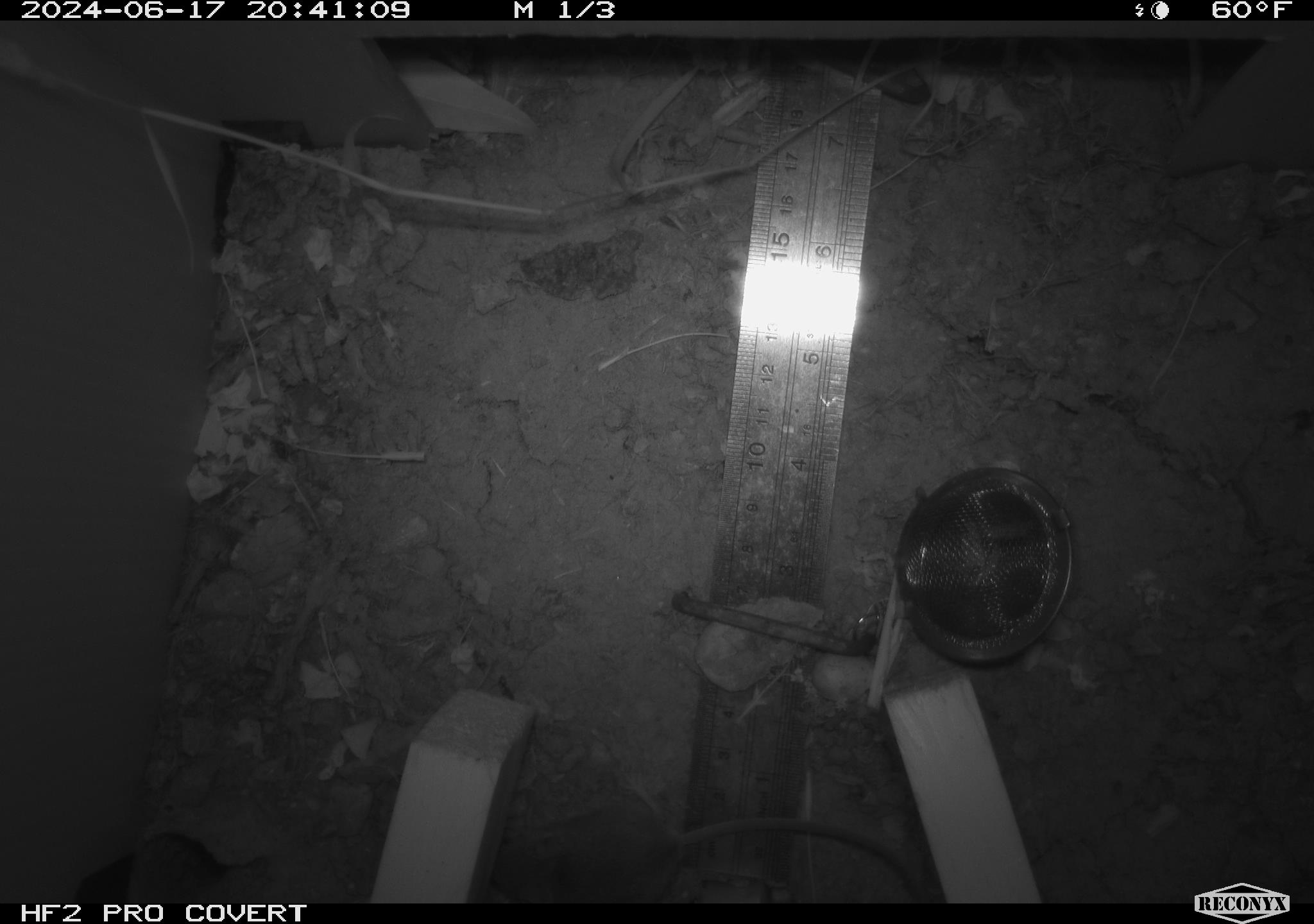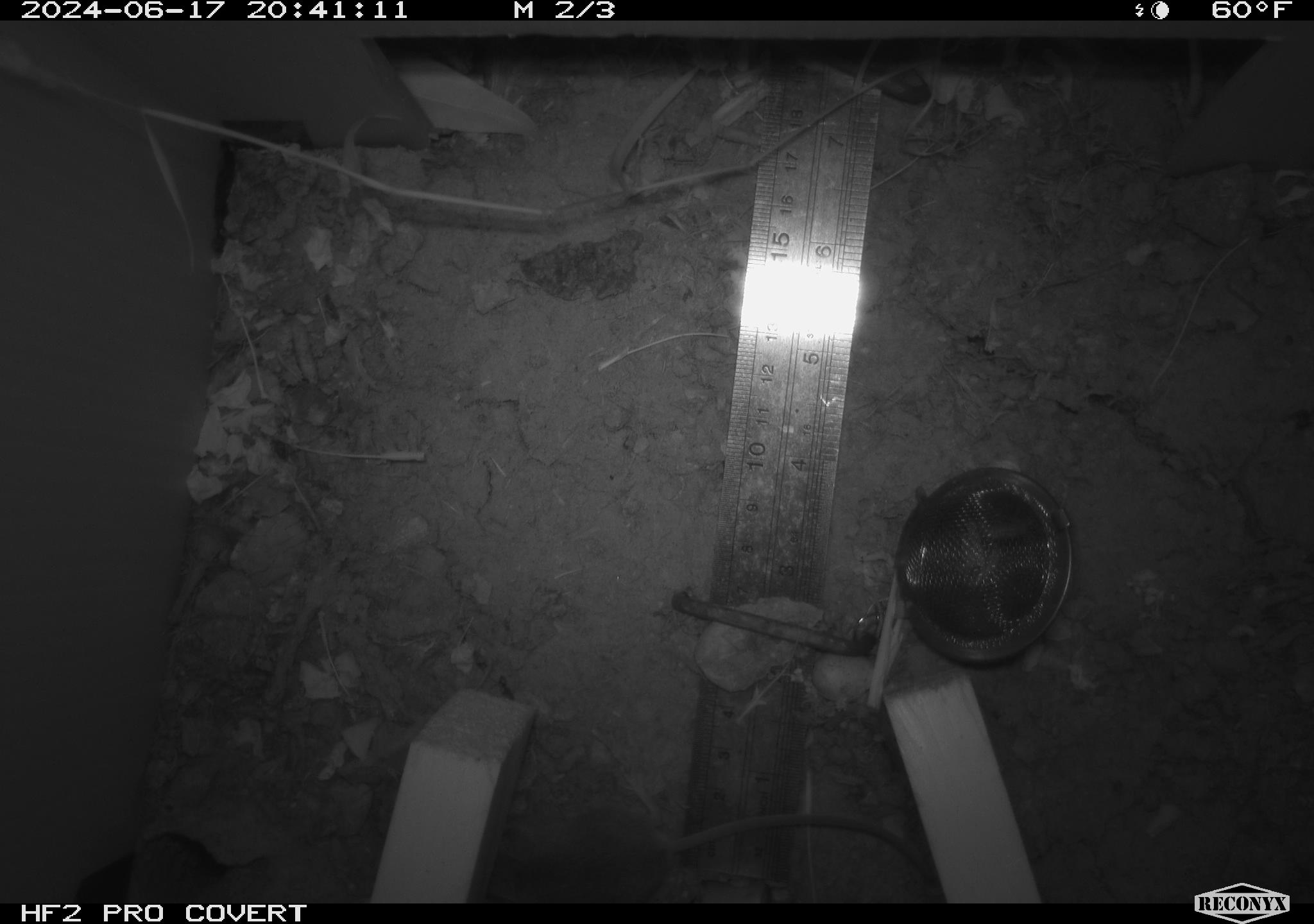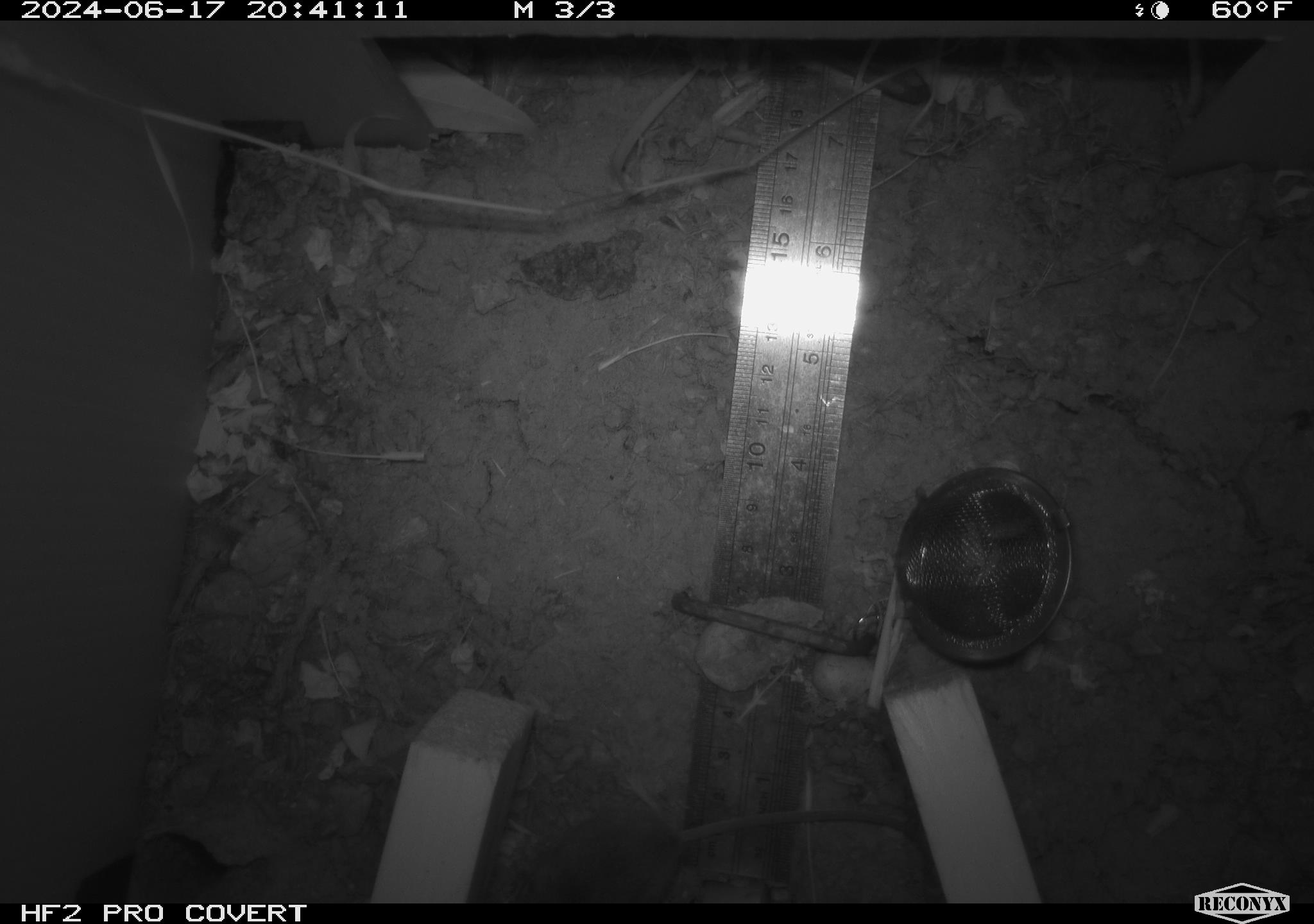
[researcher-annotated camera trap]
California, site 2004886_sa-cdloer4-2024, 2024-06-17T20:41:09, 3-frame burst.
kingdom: Animalia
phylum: Chordata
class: Mammalia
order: Rodentia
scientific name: Rodentia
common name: rodent